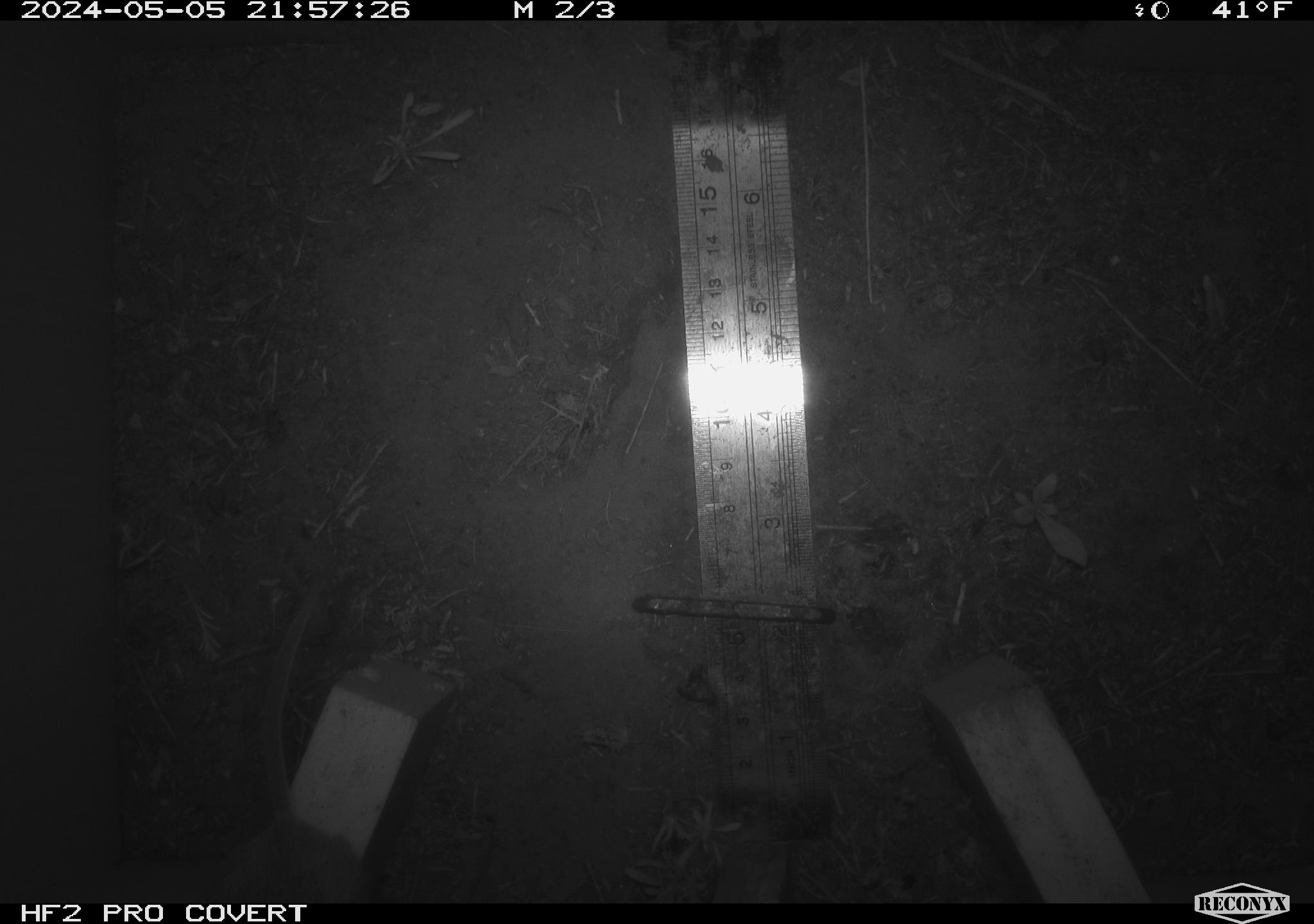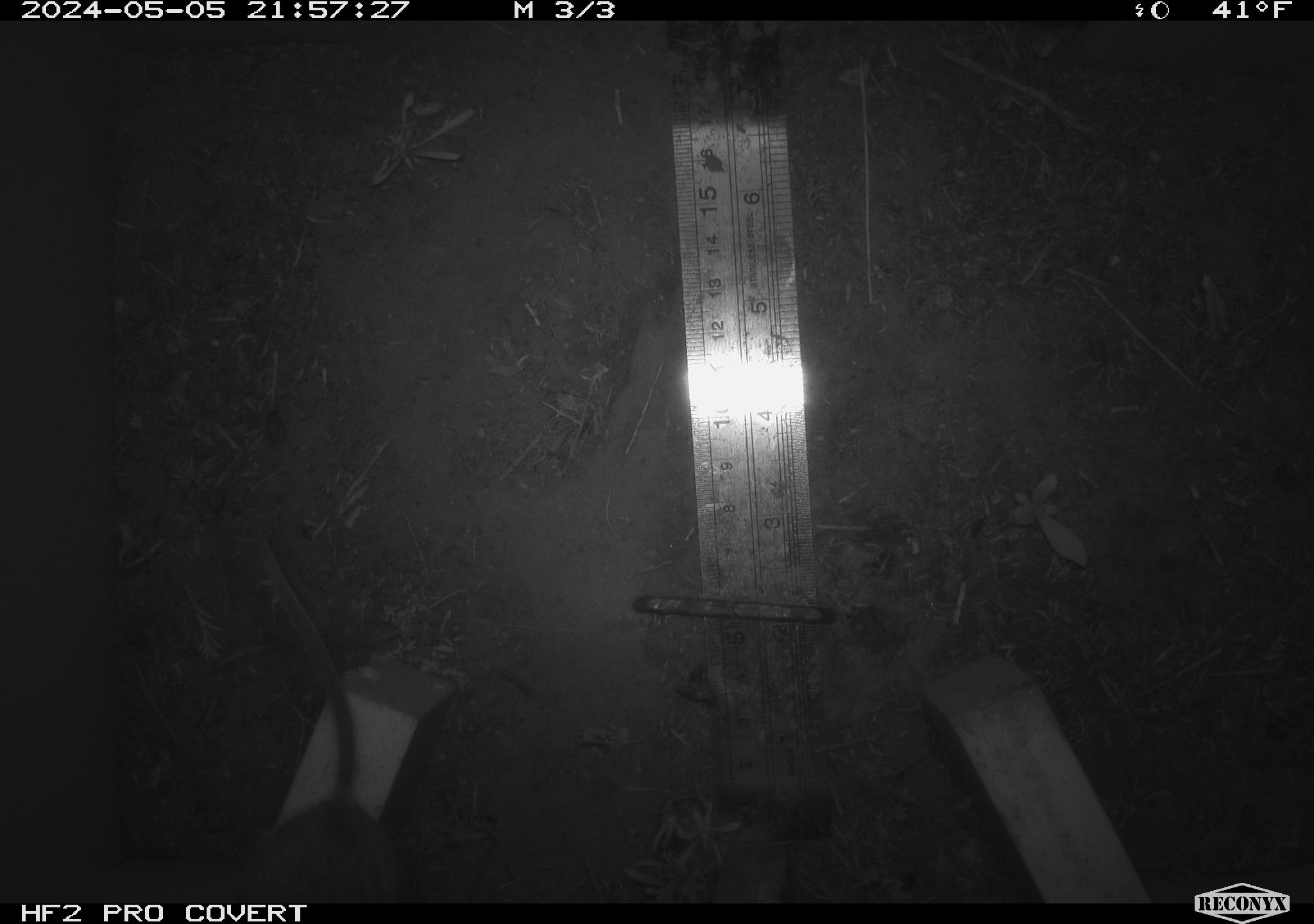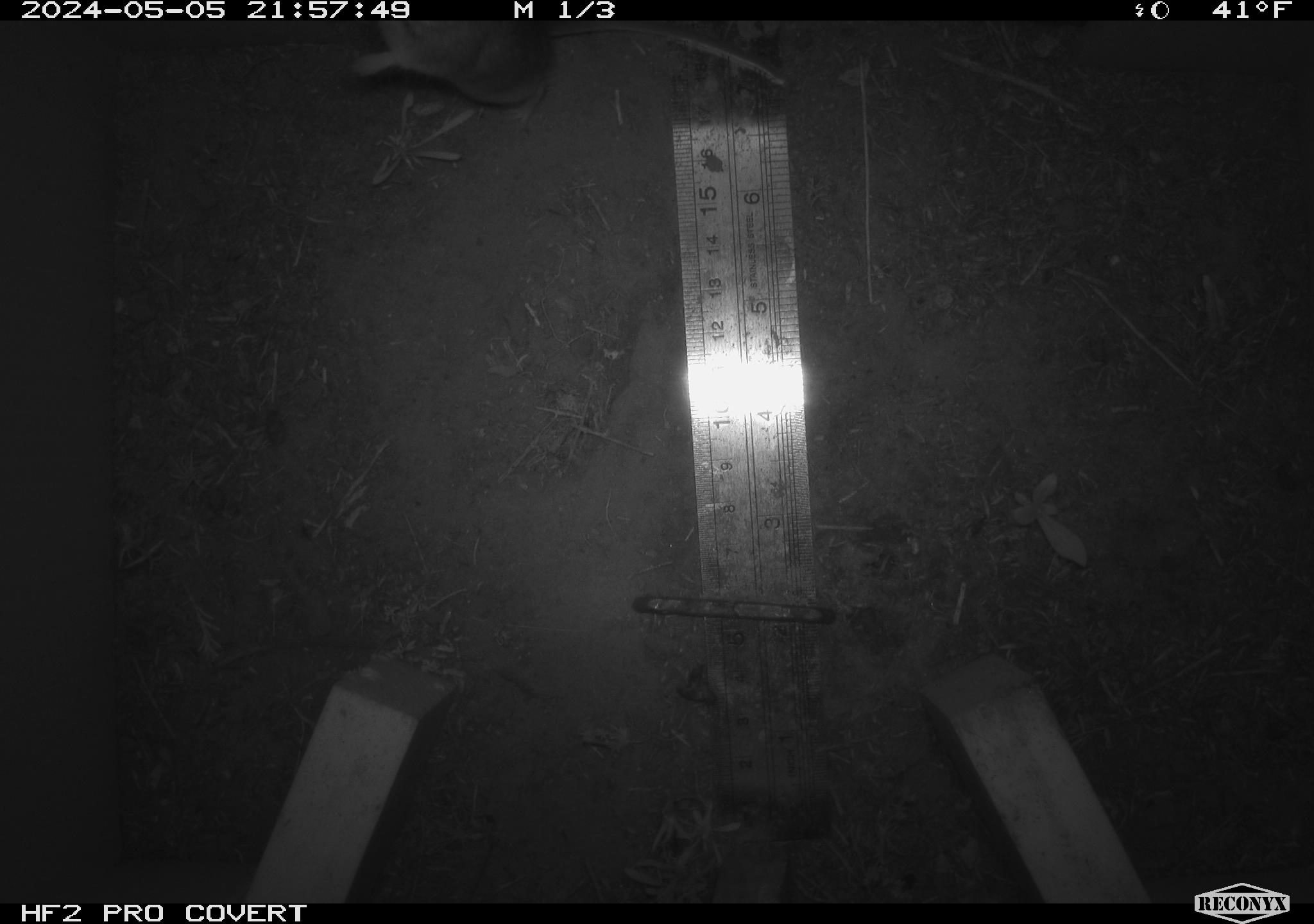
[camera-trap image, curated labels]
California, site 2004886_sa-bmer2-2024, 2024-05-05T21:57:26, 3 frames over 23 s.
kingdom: Animalia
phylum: Chordata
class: Mammalia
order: Rodentia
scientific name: Rodentia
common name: mouse species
Mouse species (Rodentia).